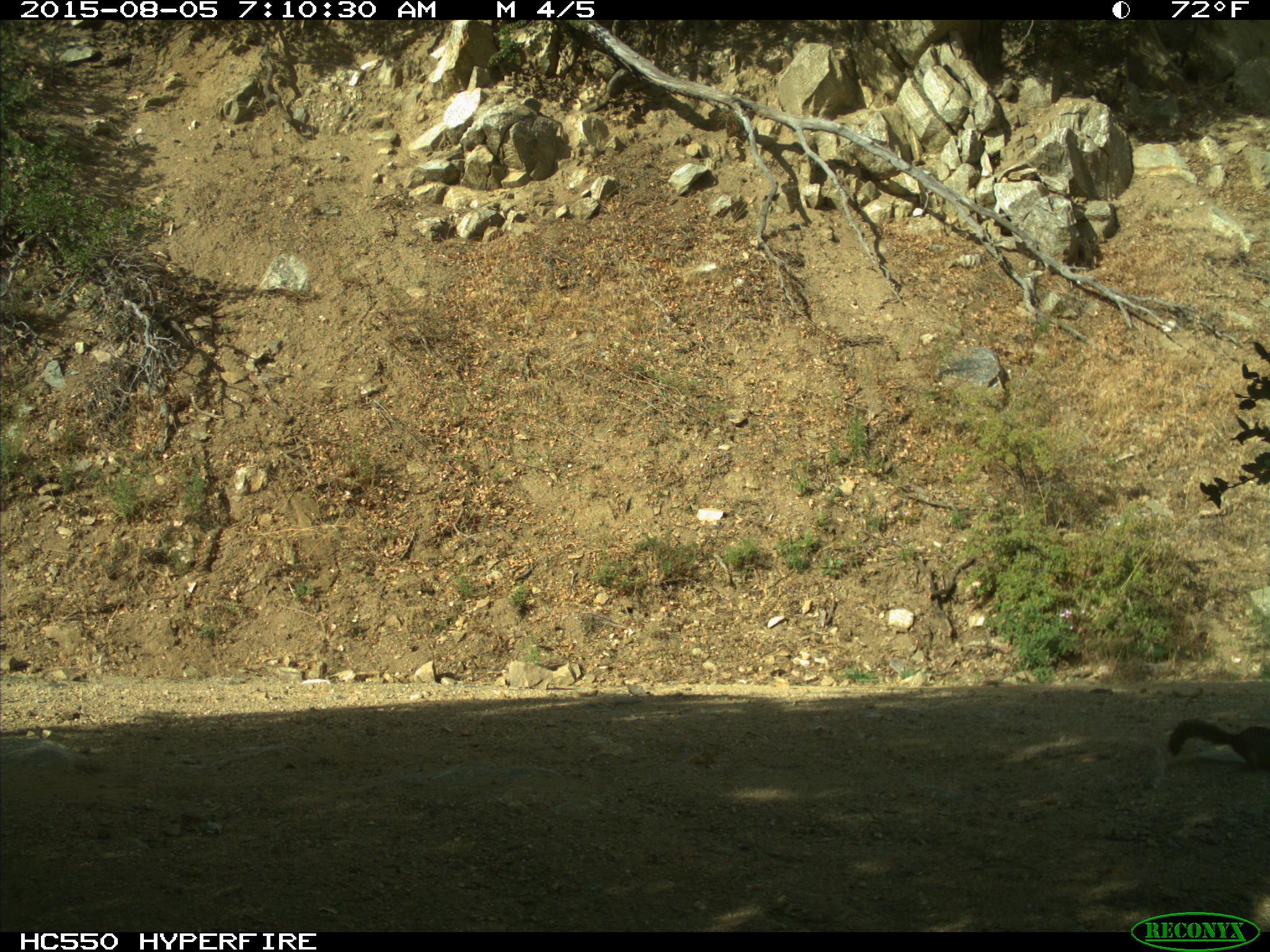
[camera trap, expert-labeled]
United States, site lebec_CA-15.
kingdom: Animalia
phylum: Chordata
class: Mammalia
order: Rodentia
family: Sciuridae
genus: Otospermophilus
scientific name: Otospermophilus beecheyi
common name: california ground squirrel